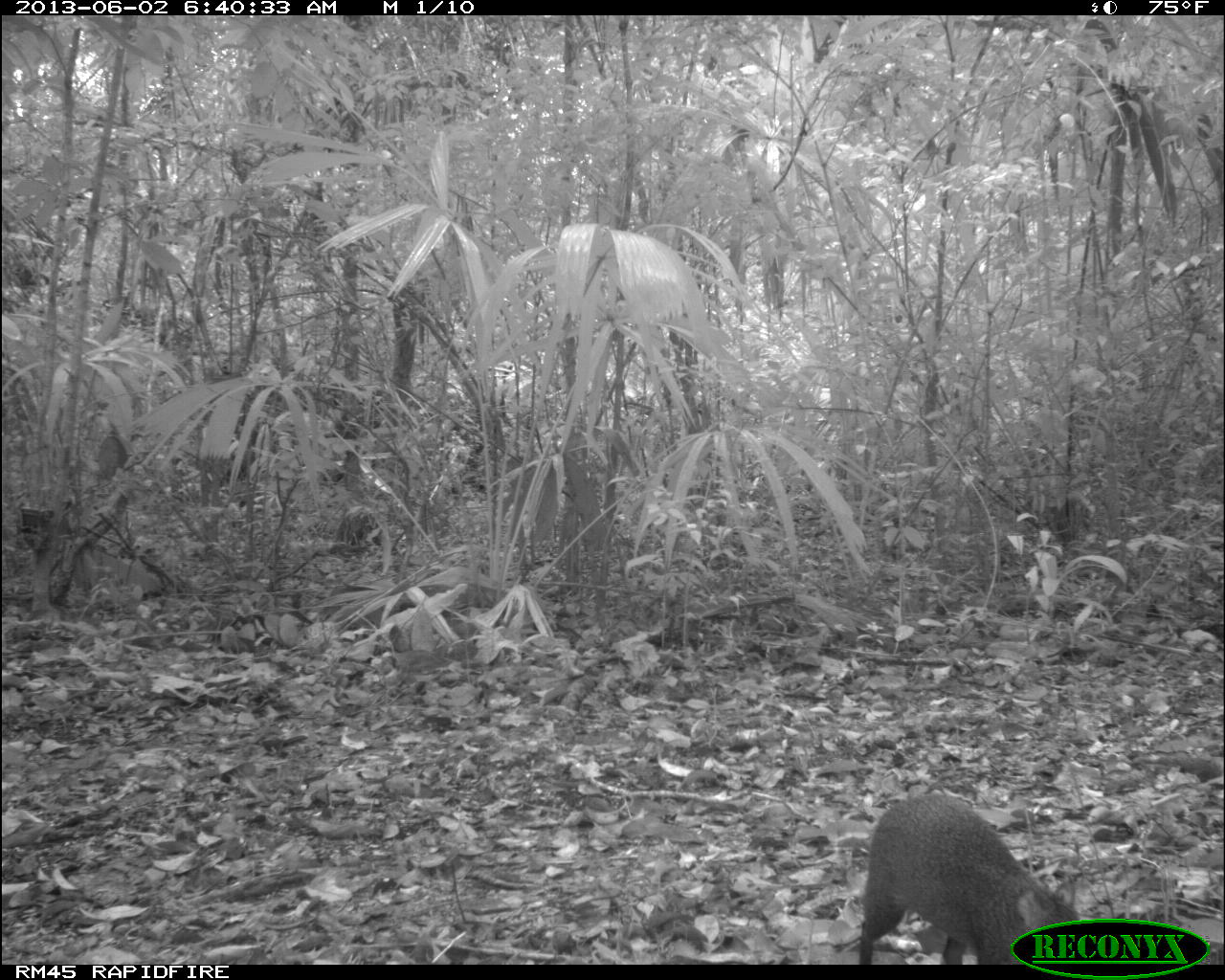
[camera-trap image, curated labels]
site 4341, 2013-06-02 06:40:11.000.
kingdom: Animalia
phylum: Chordata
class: Mammalia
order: Rodentia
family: Dasyproctidae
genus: Dasyprocta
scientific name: Dasyprocta punctata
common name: central american agouti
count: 1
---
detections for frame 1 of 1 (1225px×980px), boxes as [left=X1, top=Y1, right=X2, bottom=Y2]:
dasyprocta punctata: [left=857, top=793, right=1080, bottom=963]